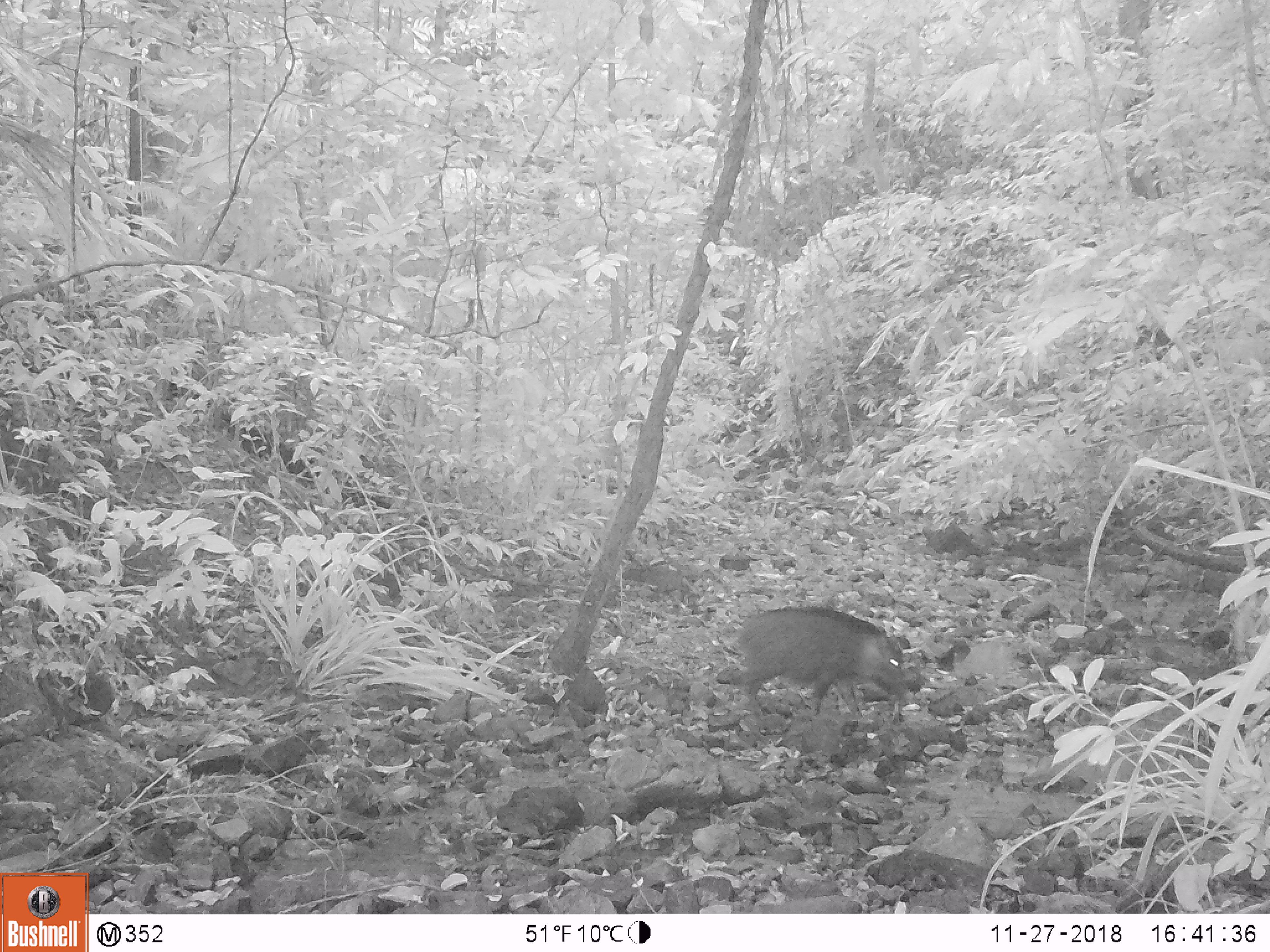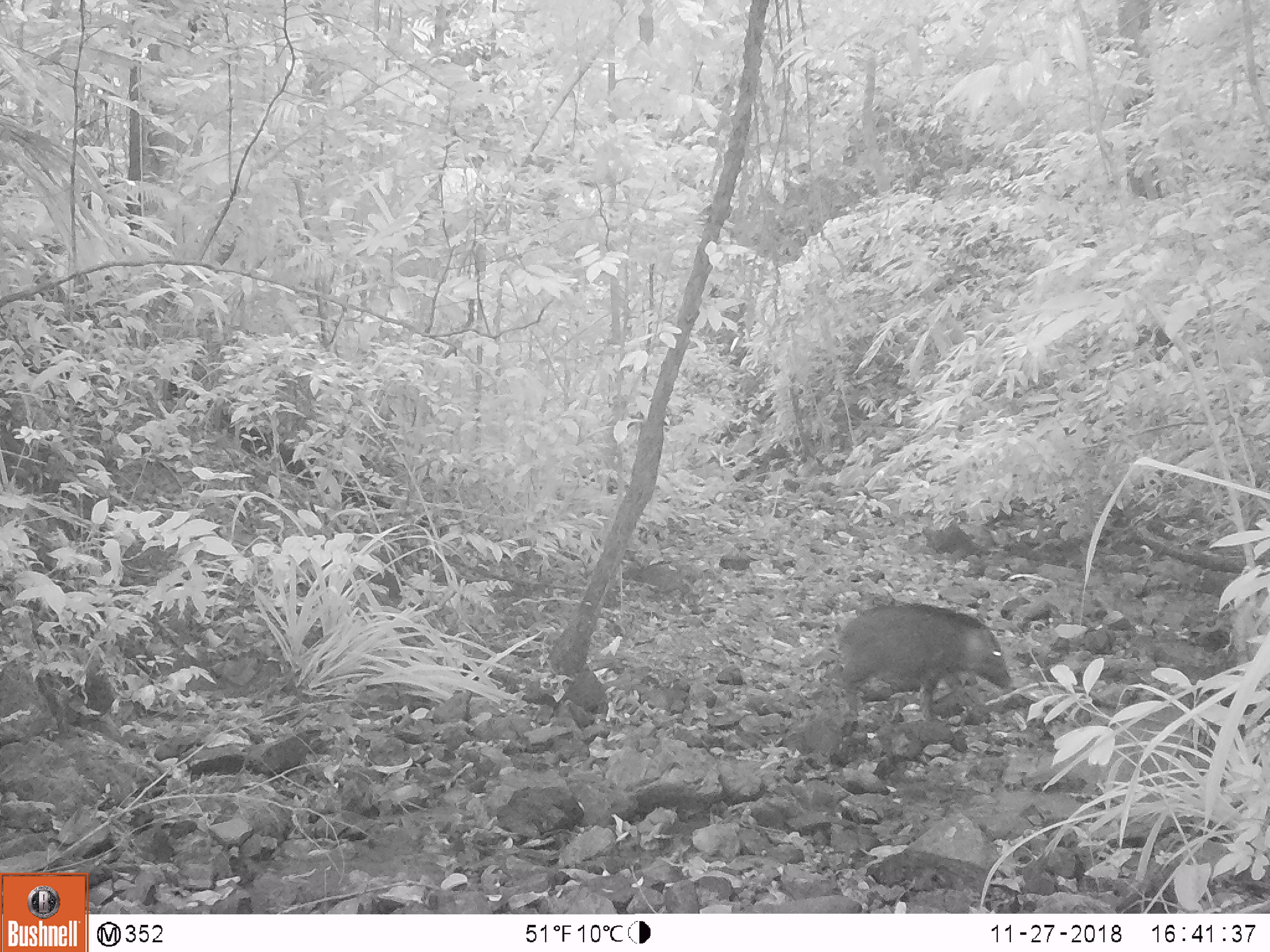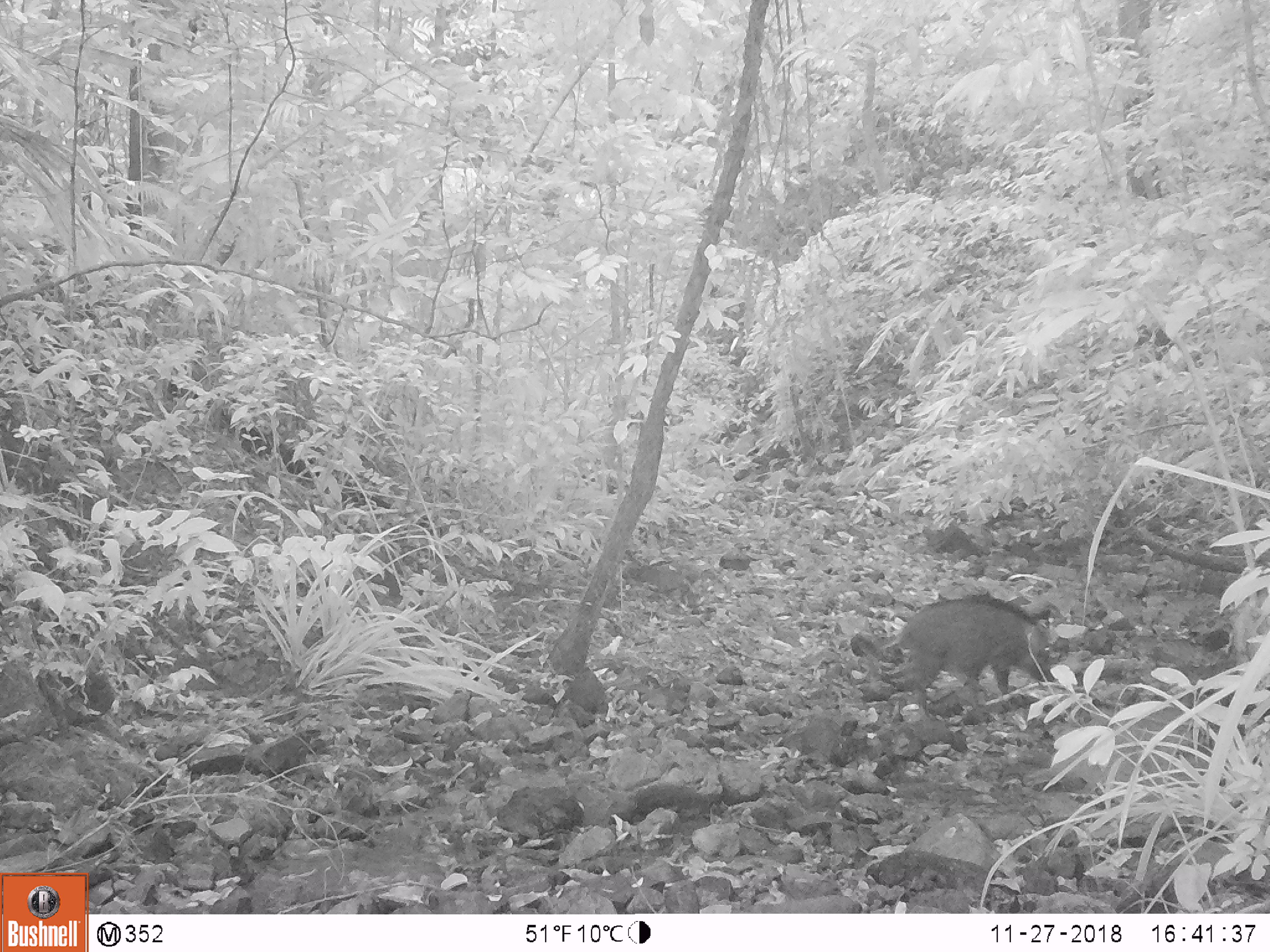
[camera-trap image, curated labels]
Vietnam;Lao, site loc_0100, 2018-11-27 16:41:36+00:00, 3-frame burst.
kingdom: Animalia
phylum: Chordata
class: Mammalia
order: Artiodactyla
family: Suidae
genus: Sus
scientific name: Sus scrofa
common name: eurasian wild pig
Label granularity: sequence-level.